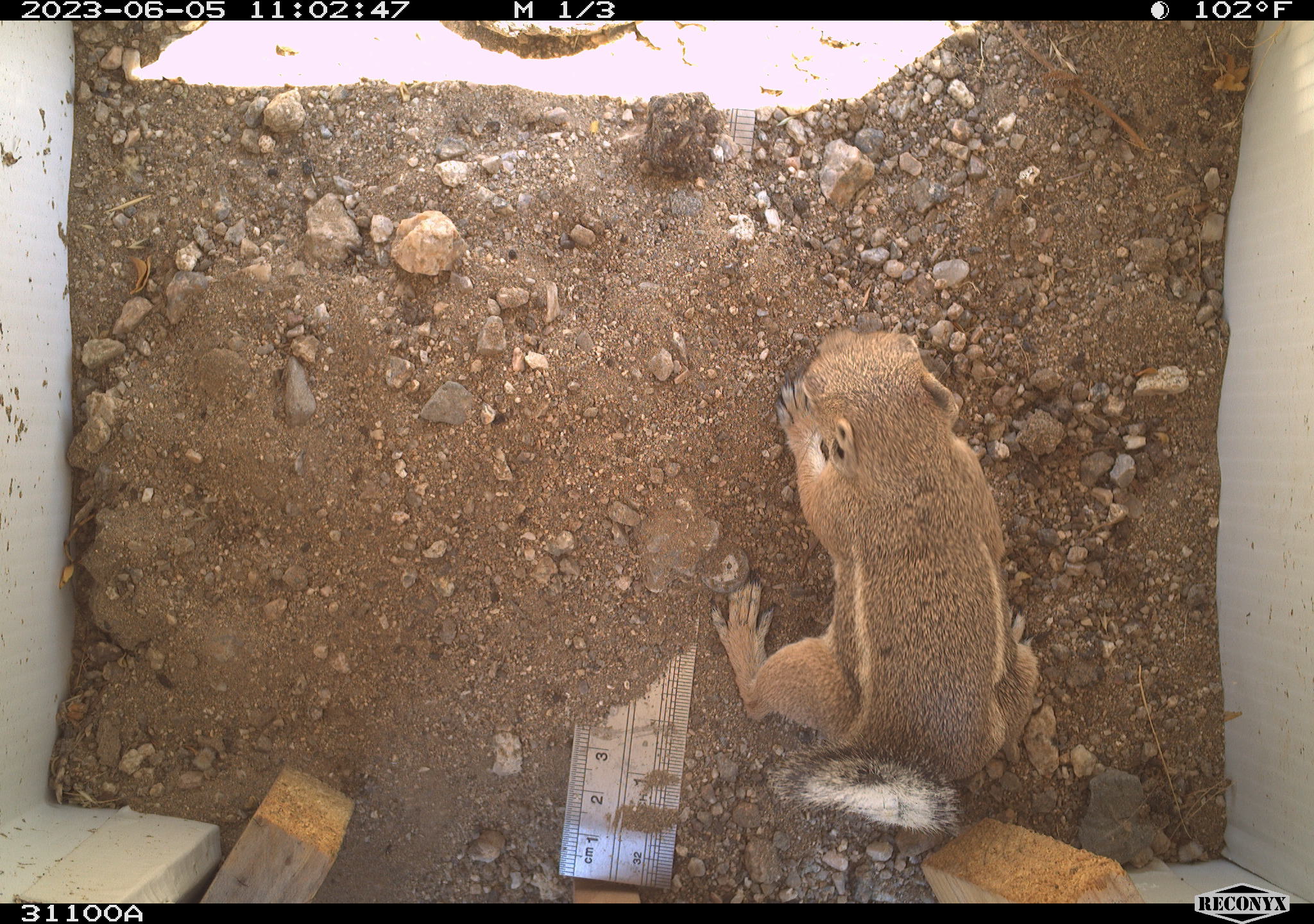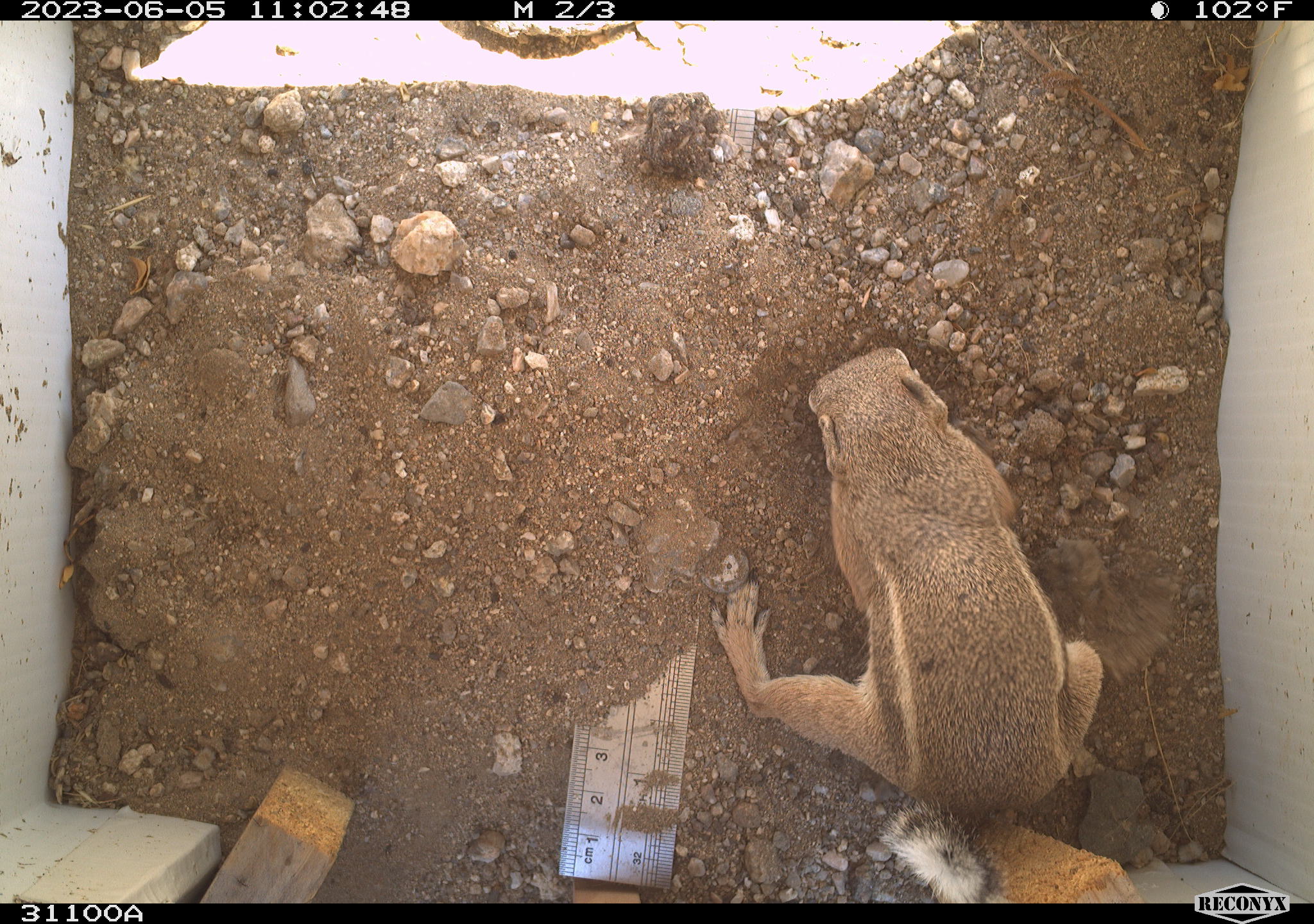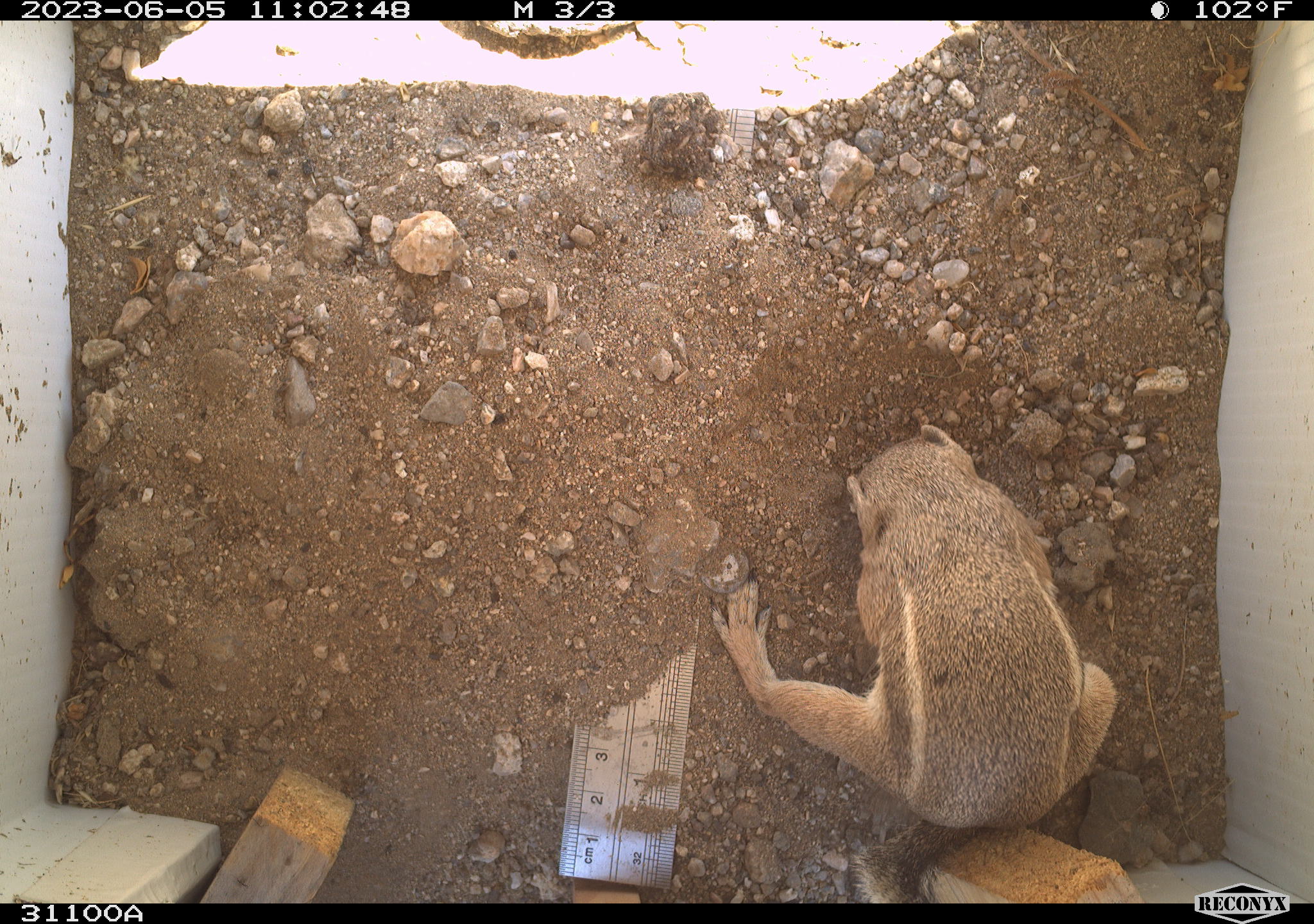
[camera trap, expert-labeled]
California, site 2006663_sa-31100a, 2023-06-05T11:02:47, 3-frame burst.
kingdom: Animalia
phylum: Chordata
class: Mammalia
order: Rodentia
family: Sciuridae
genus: Ammospermophilus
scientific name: Ammospermophilus leucurus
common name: white-tailed antelope squirrel